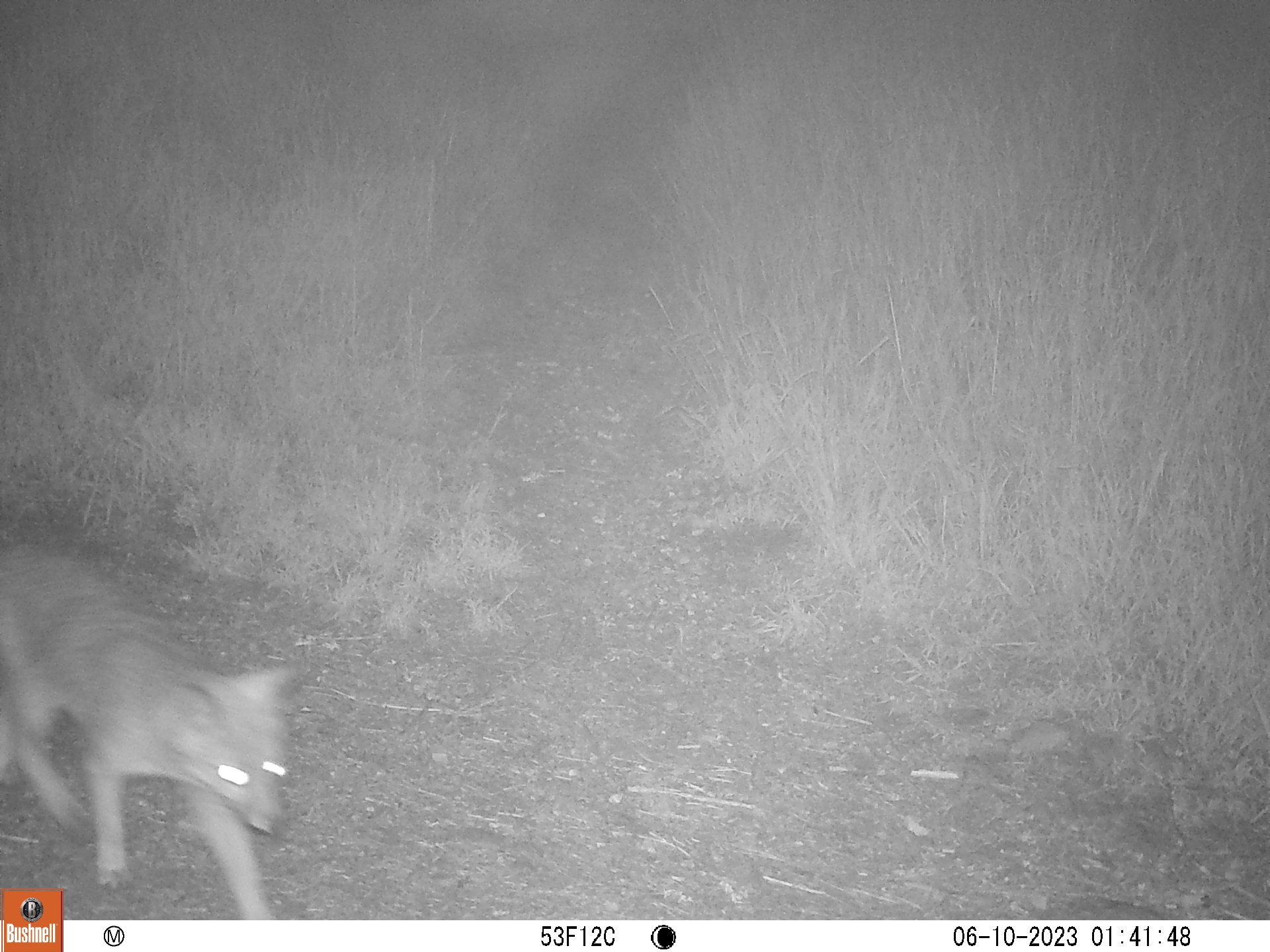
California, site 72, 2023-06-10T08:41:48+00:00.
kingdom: Animalia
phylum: Chordata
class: Mammalia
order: Carnivora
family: Canidae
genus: Urocyon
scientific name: Urocyon cinereoargenteus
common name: gray fox